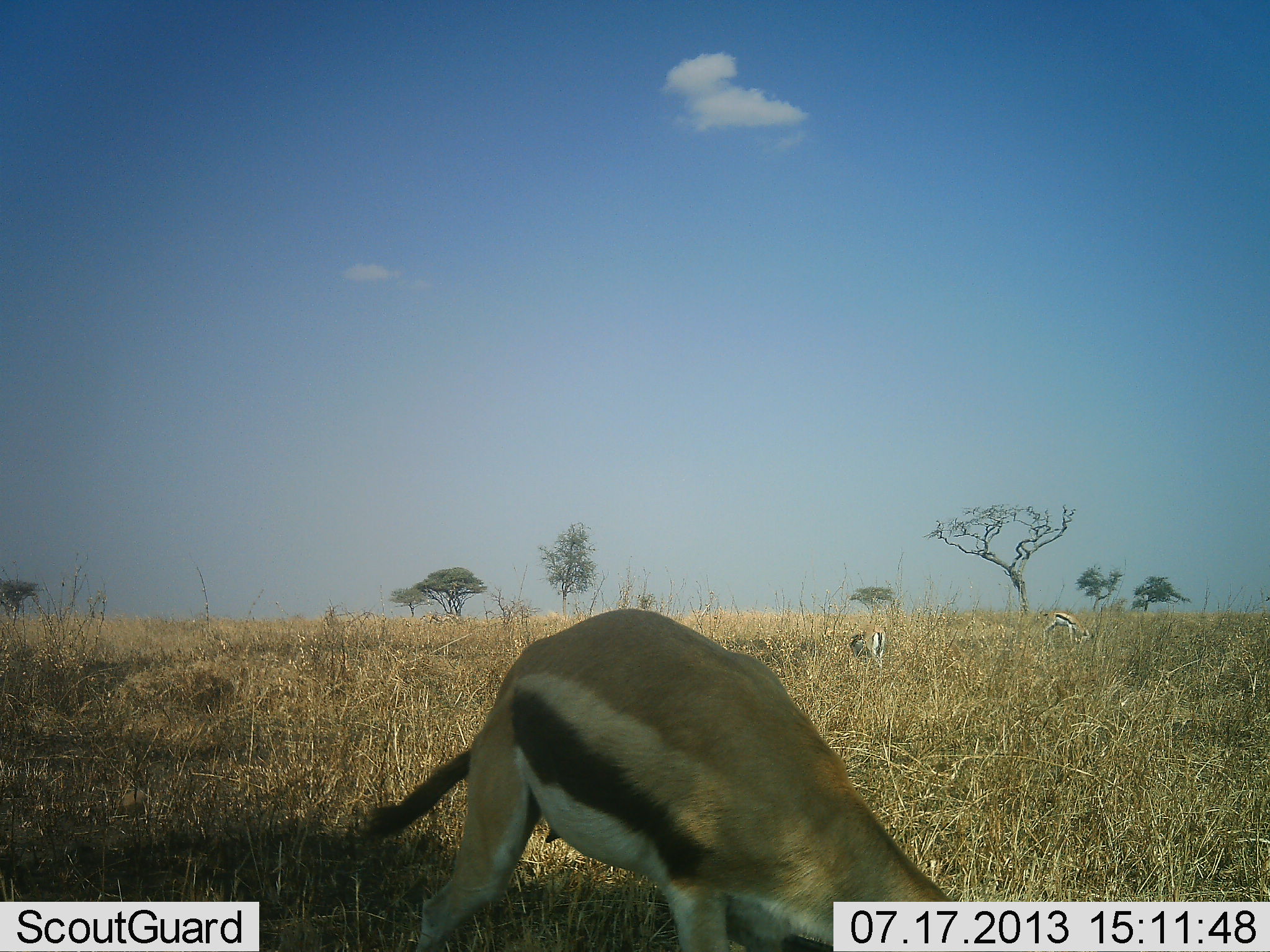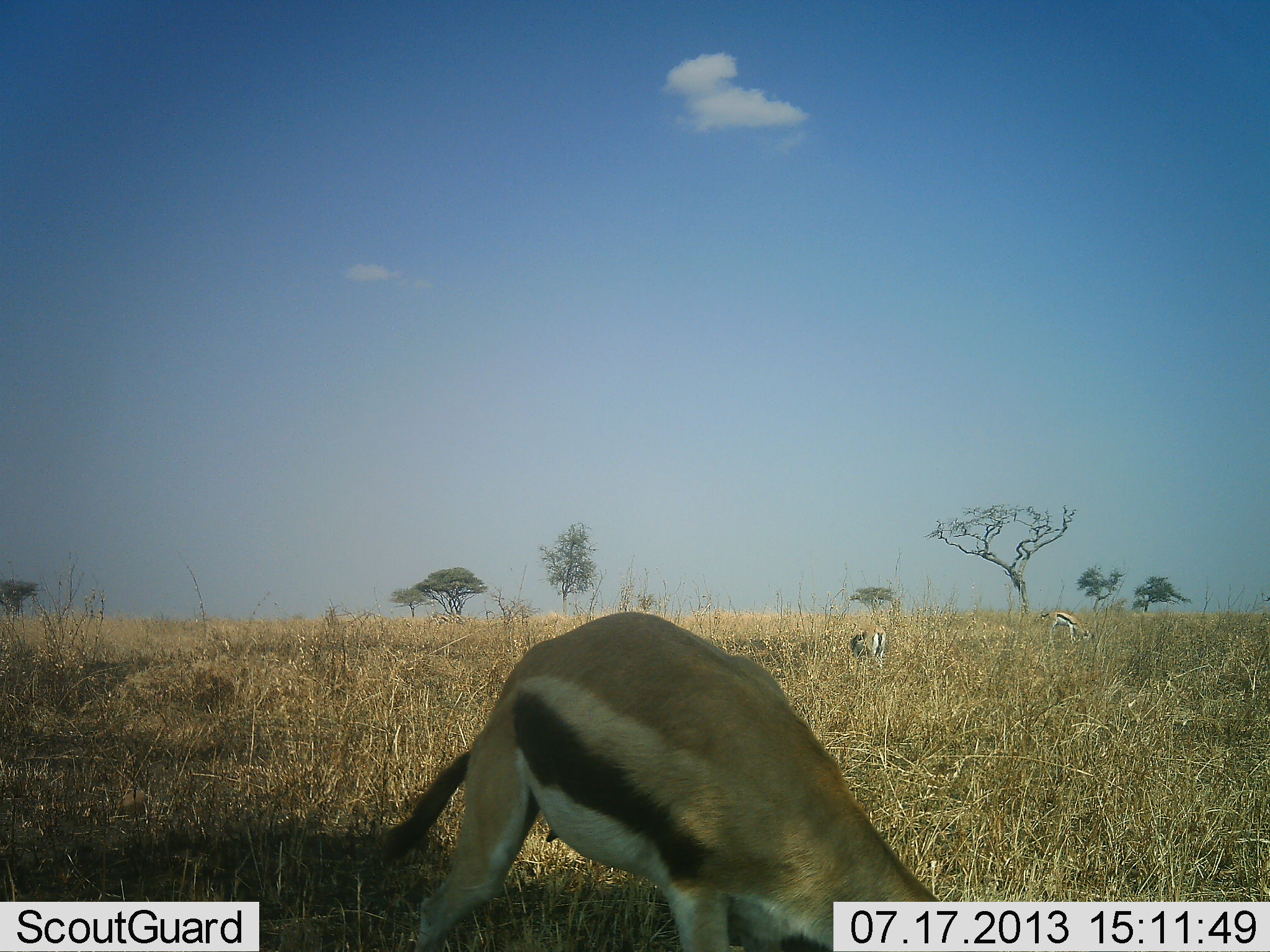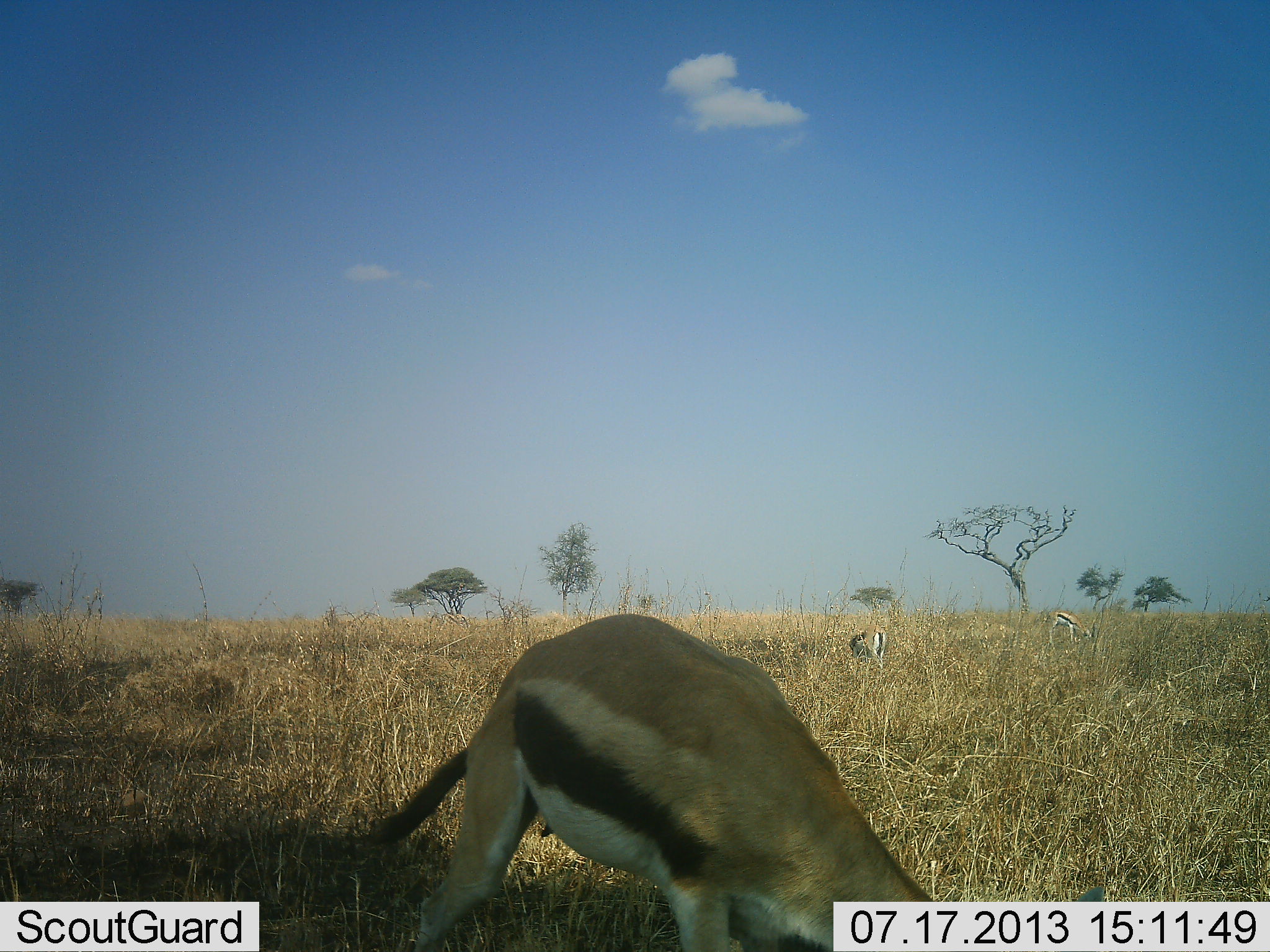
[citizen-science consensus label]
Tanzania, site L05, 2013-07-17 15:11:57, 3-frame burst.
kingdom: Animalia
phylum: Chordata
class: Mammalia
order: Artiodactyla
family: Bovidae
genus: Eudorcas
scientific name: Eudorcas thomsonii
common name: thomson's gazelle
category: gazellethomsons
Gazellethomsons (thomson's gazelle) (Eudorcas thomsonii), count 3. Behavior (volunteer vote fractions): standing 46%, resting 0%, moving 0%, interacting 0%. Young present (vote fraction): 0%. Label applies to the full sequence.